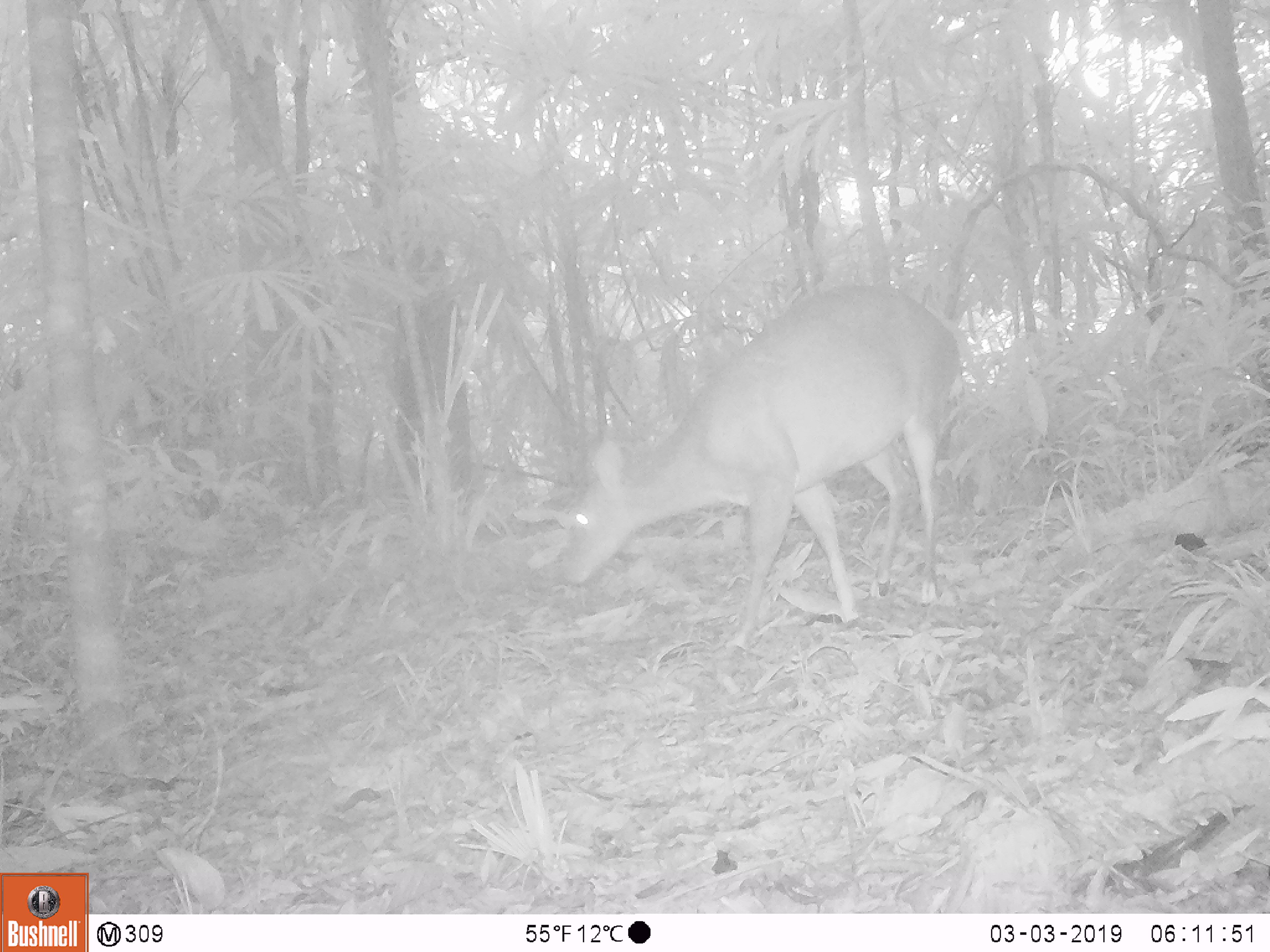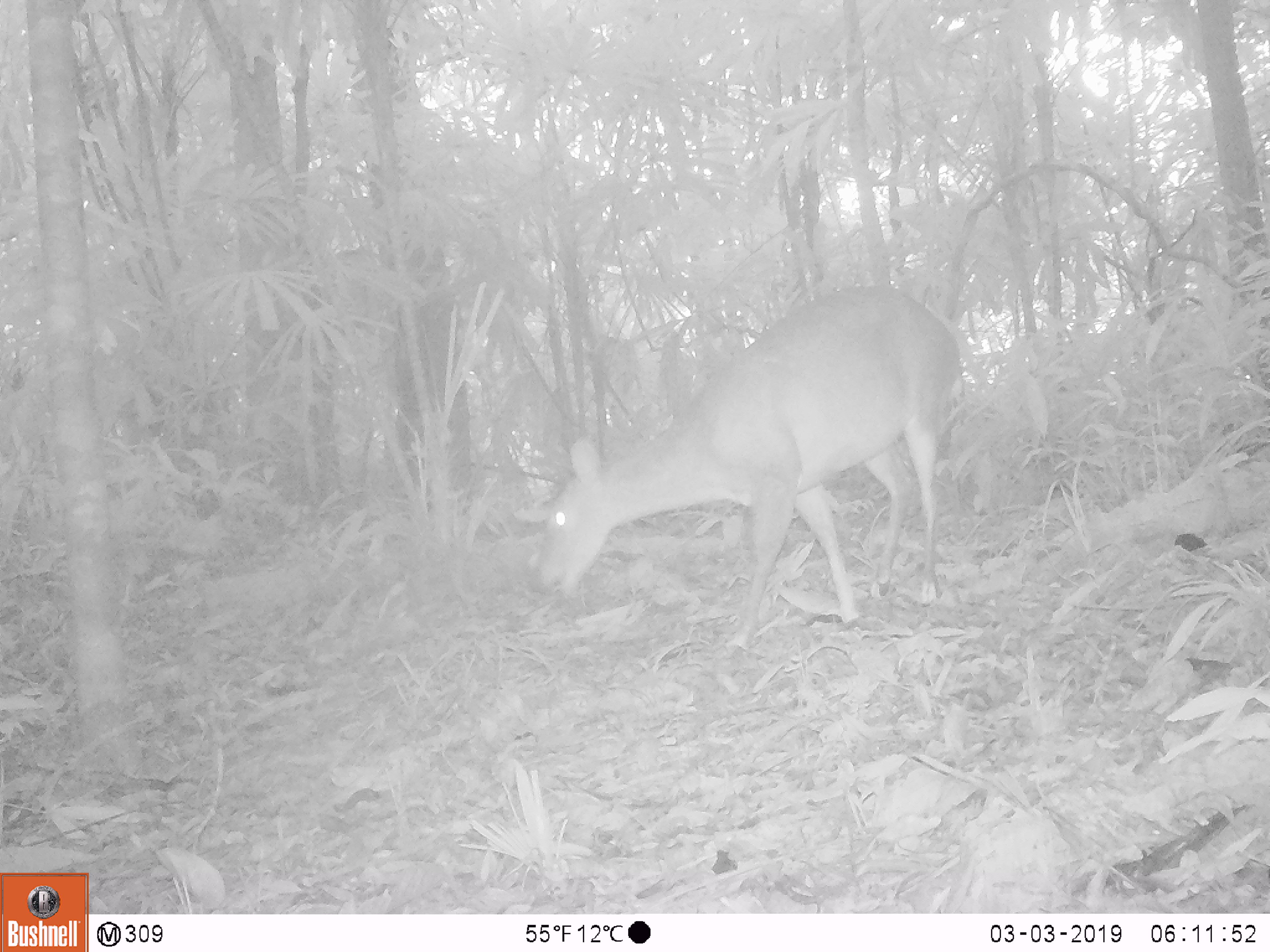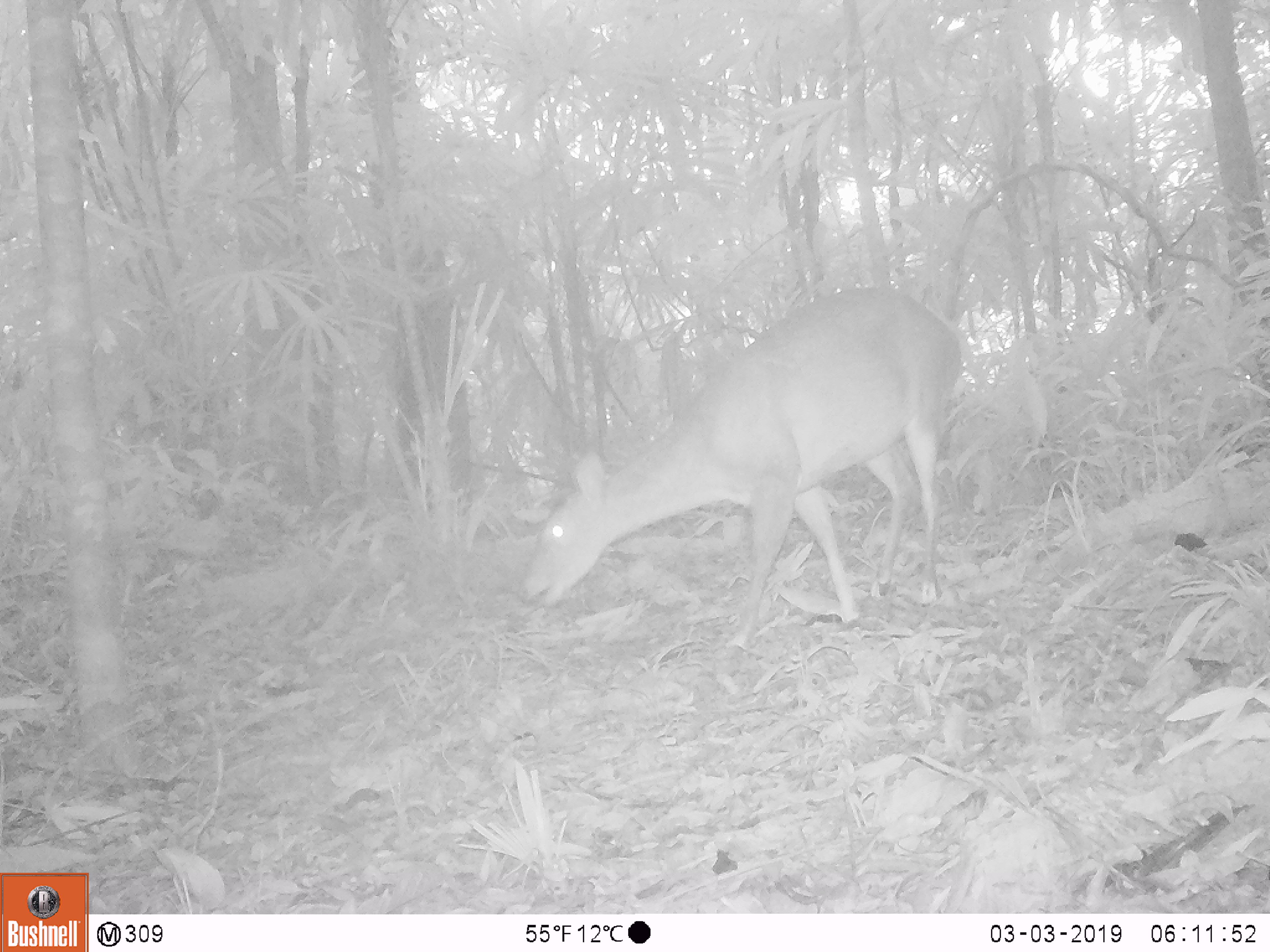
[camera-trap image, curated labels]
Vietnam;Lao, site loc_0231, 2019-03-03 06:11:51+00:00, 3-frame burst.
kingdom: Animalia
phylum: Chordata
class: Mammalia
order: Artiodactyla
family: Cervidae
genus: Muntiacus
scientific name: Muntiacus vuquangensis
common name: large-antlered muntjac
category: large antlered muntjac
Large antlered muntjac (large-antlered muntjac) (Muntiacus vuquangensis). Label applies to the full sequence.